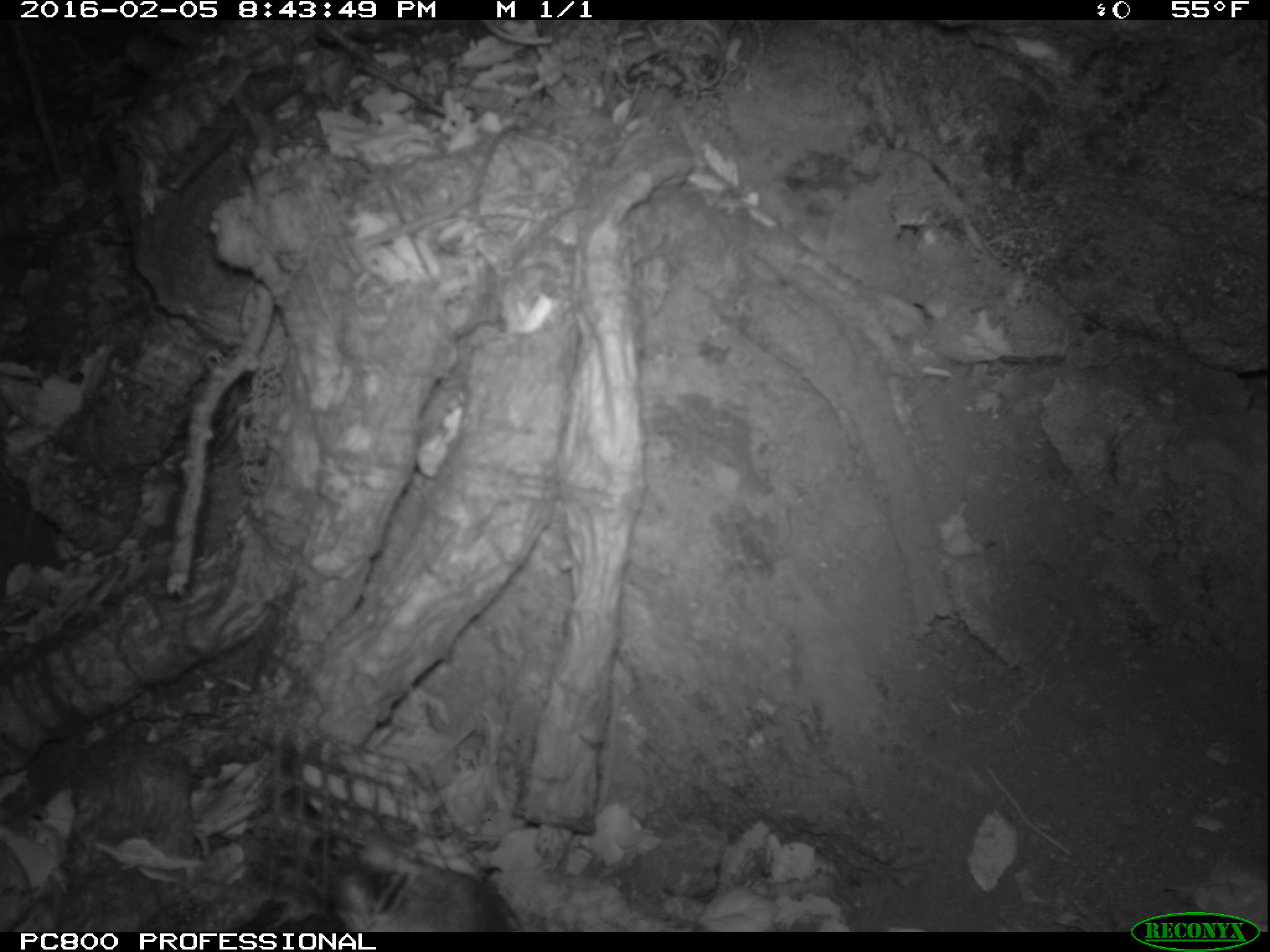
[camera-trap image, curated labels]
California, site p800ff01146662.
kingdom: Animalia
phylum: Chordata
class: Mammalia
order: Rodentia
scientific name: Rodentia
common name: rodent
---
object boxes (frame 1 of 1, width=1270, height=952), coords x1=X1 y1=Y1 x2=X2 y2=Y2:
rodent: x1=332 y1=827 x2=510 y2=932